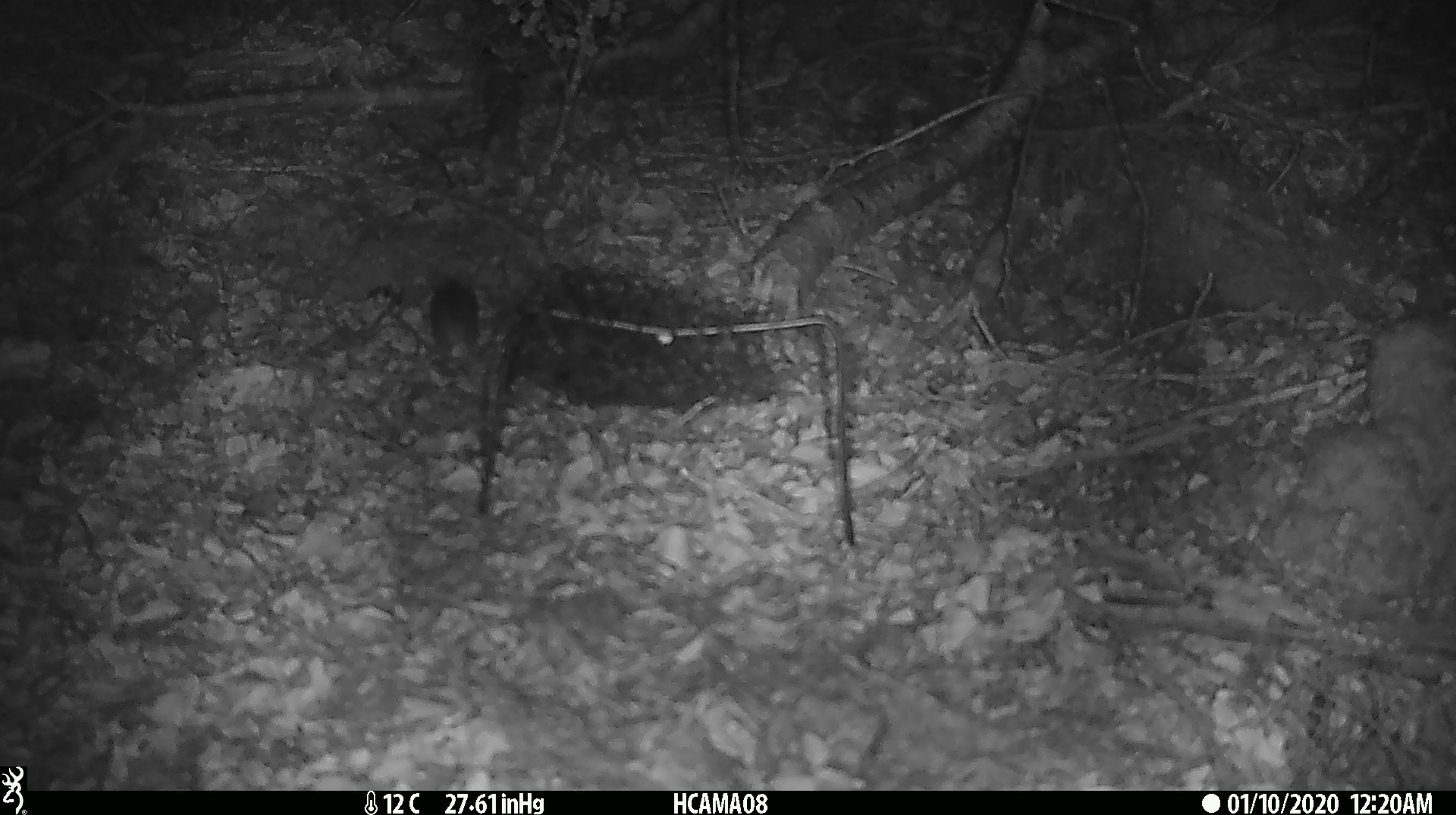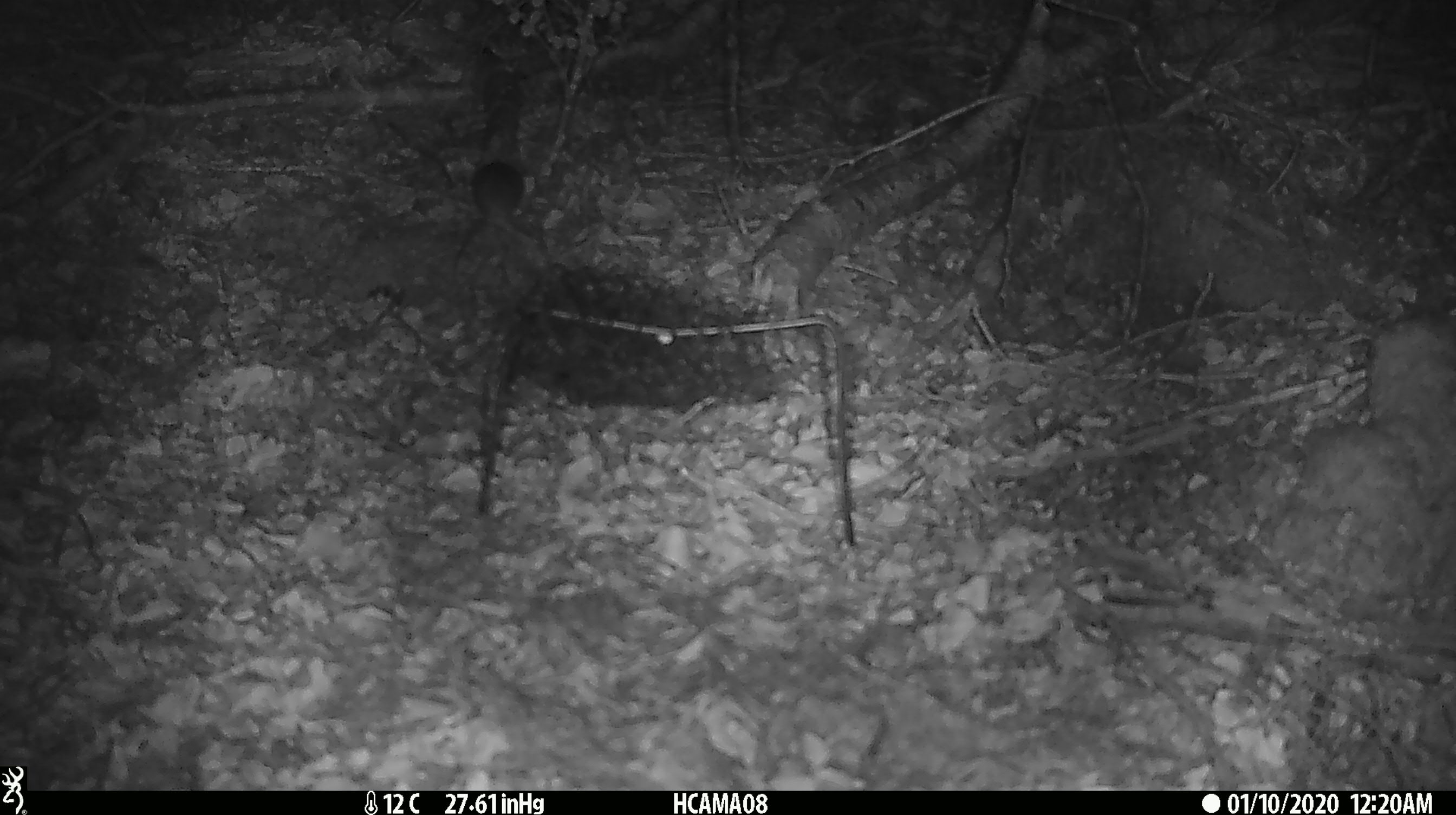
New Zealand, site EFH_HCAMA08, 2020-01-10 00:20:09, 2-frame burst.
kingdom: Animalia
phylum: Chordata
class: Mammalia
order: Rodentia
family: Muridae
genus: Mus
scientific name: Mus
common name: mouse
Mouse (Mus).